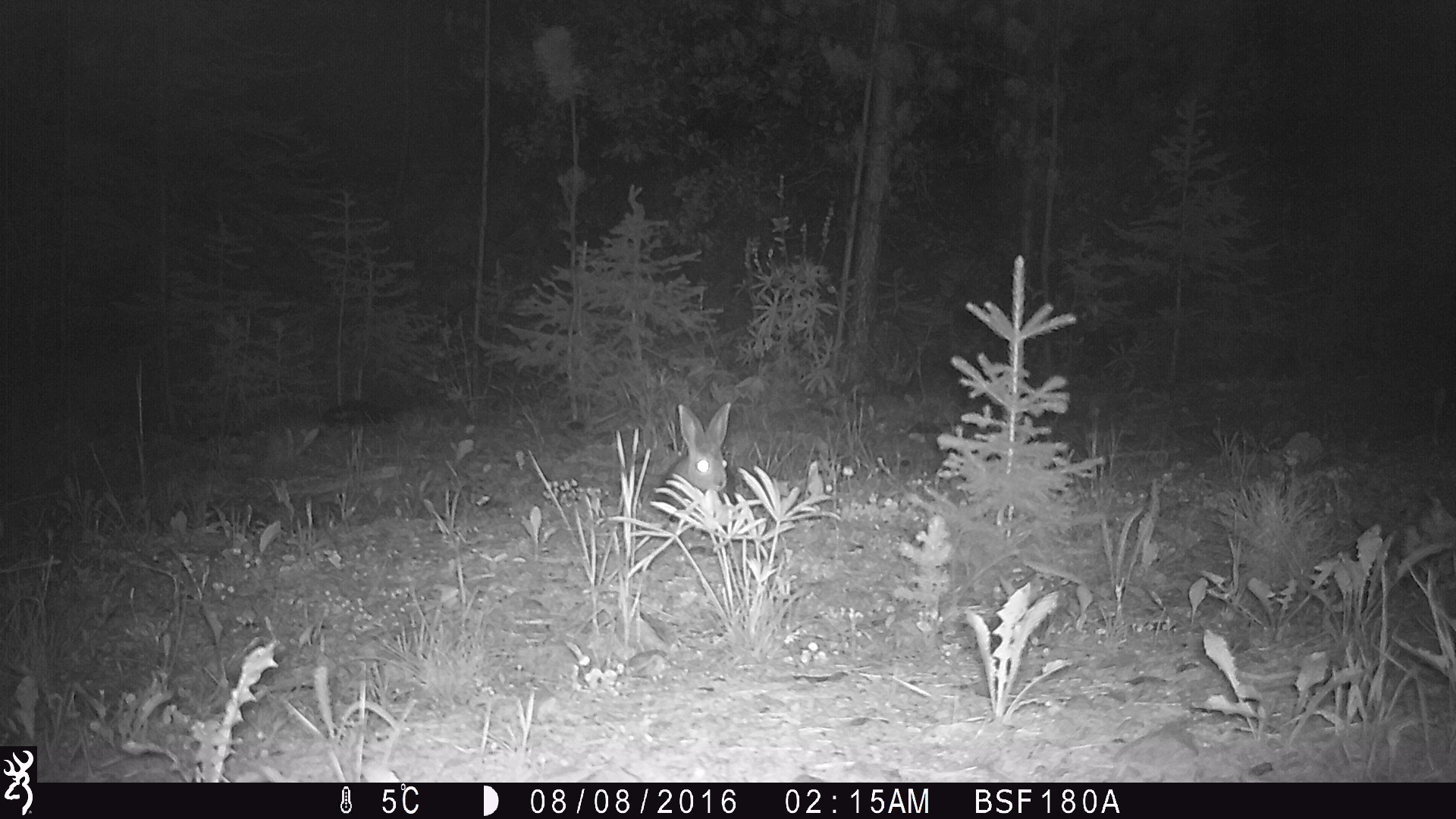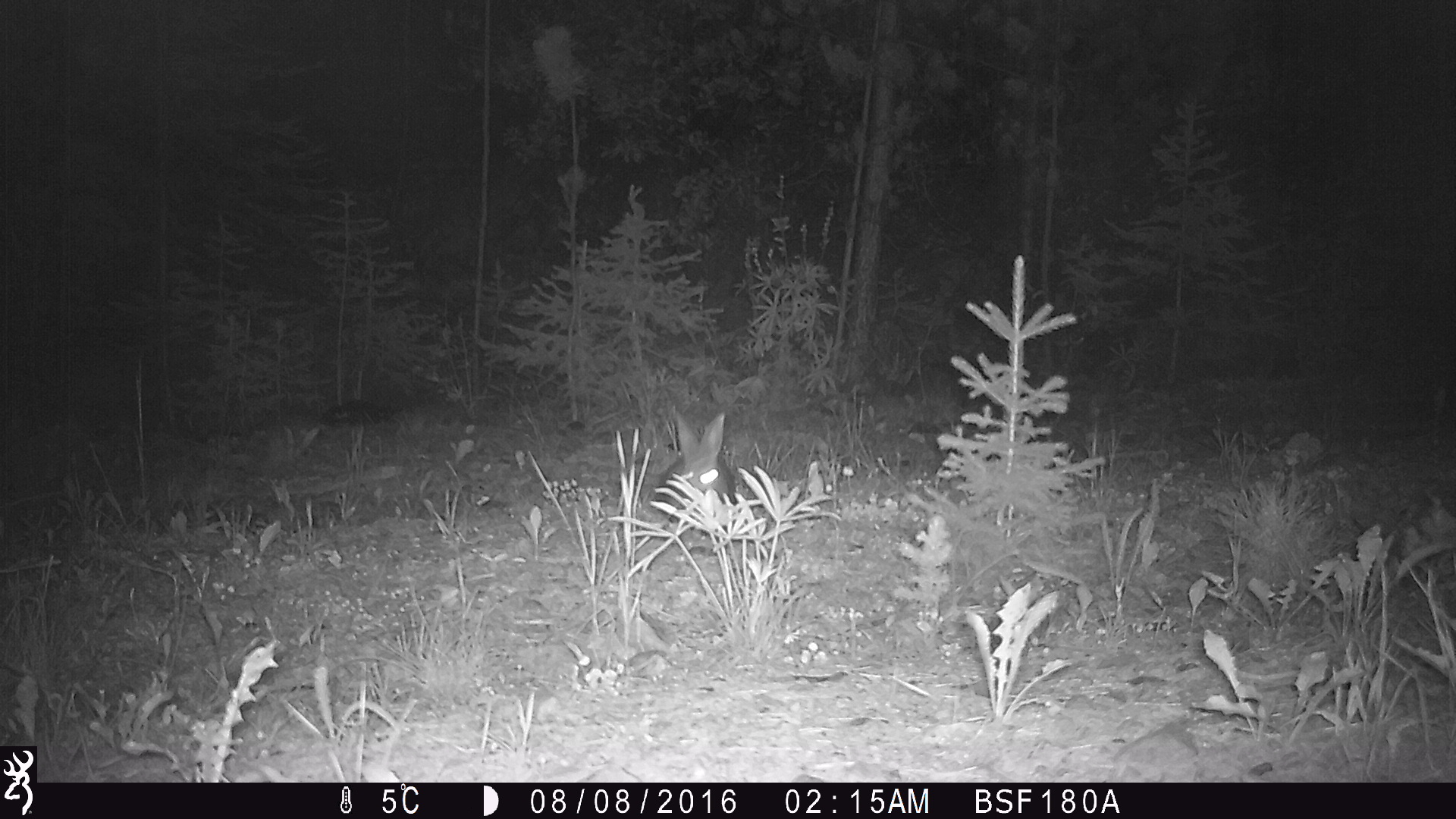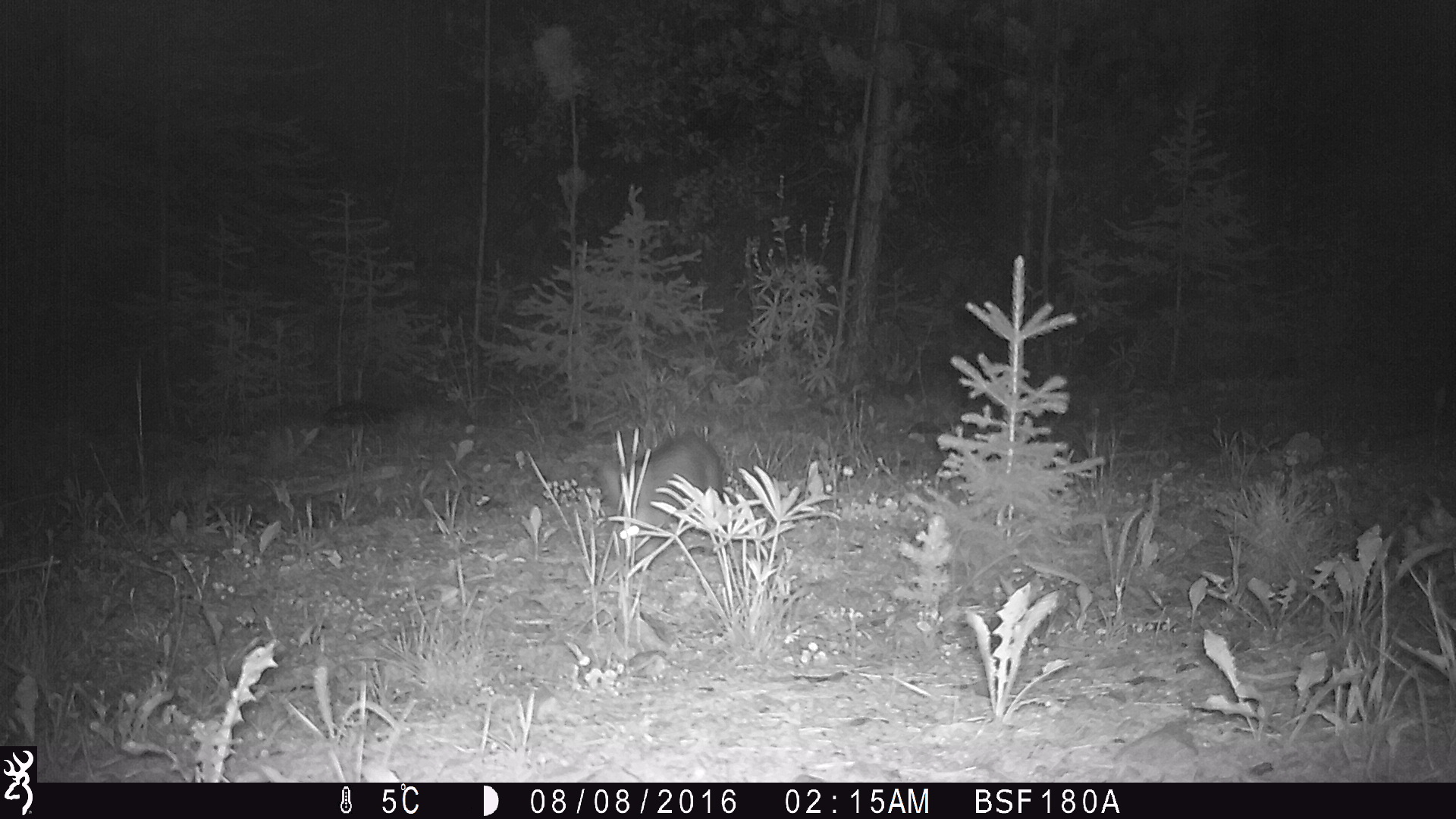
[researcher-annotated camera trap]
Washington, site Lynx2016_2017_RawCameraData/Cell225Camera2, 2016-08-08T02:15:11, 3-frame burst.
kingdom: Animalia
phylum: Chordata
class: Mammalia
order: Lagomorpha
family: Leporidae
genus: Lepus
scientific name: Lepus americanus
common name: snowshoe hare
Lepus americanus (snowshoe hare). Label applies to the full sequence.